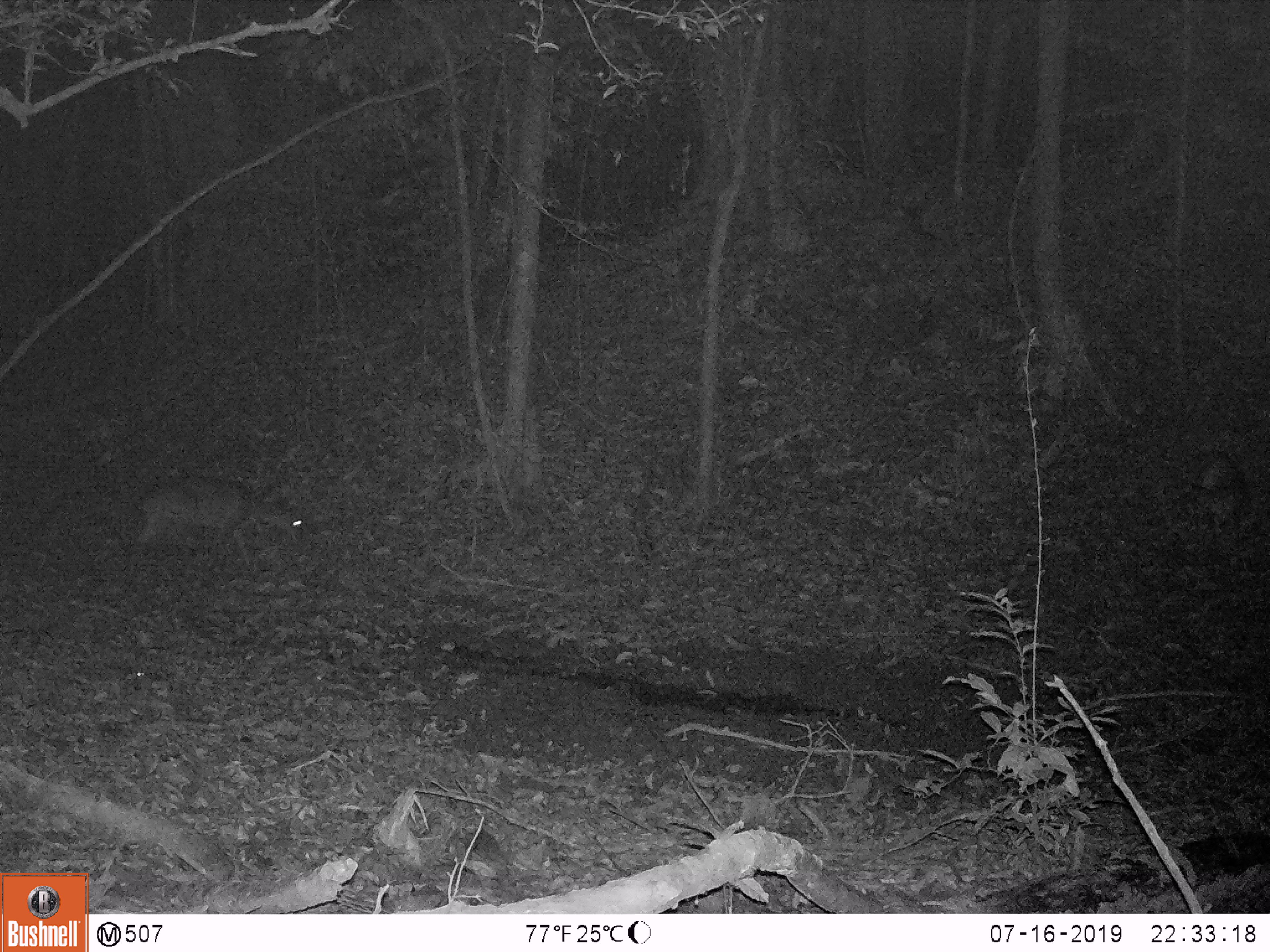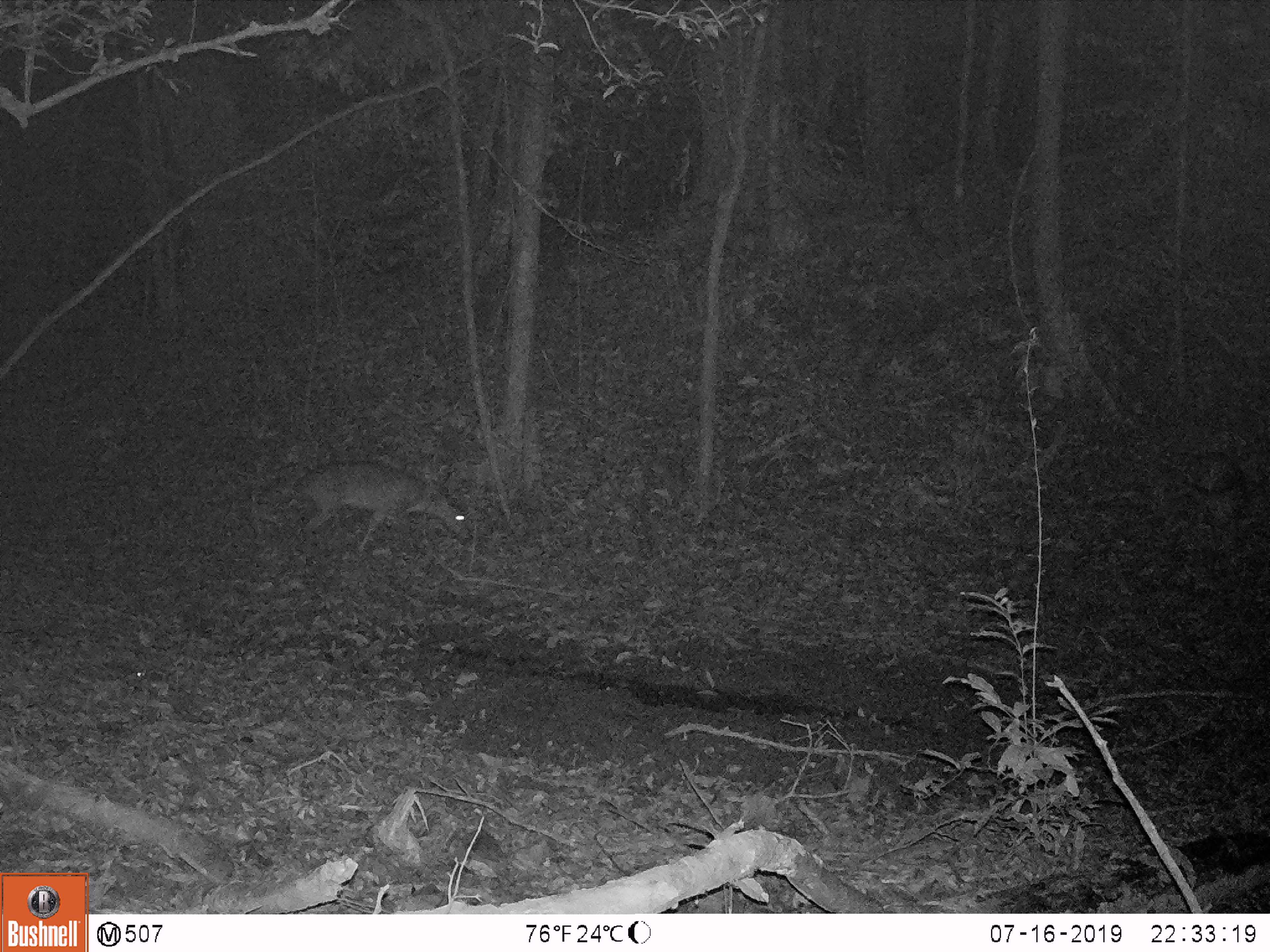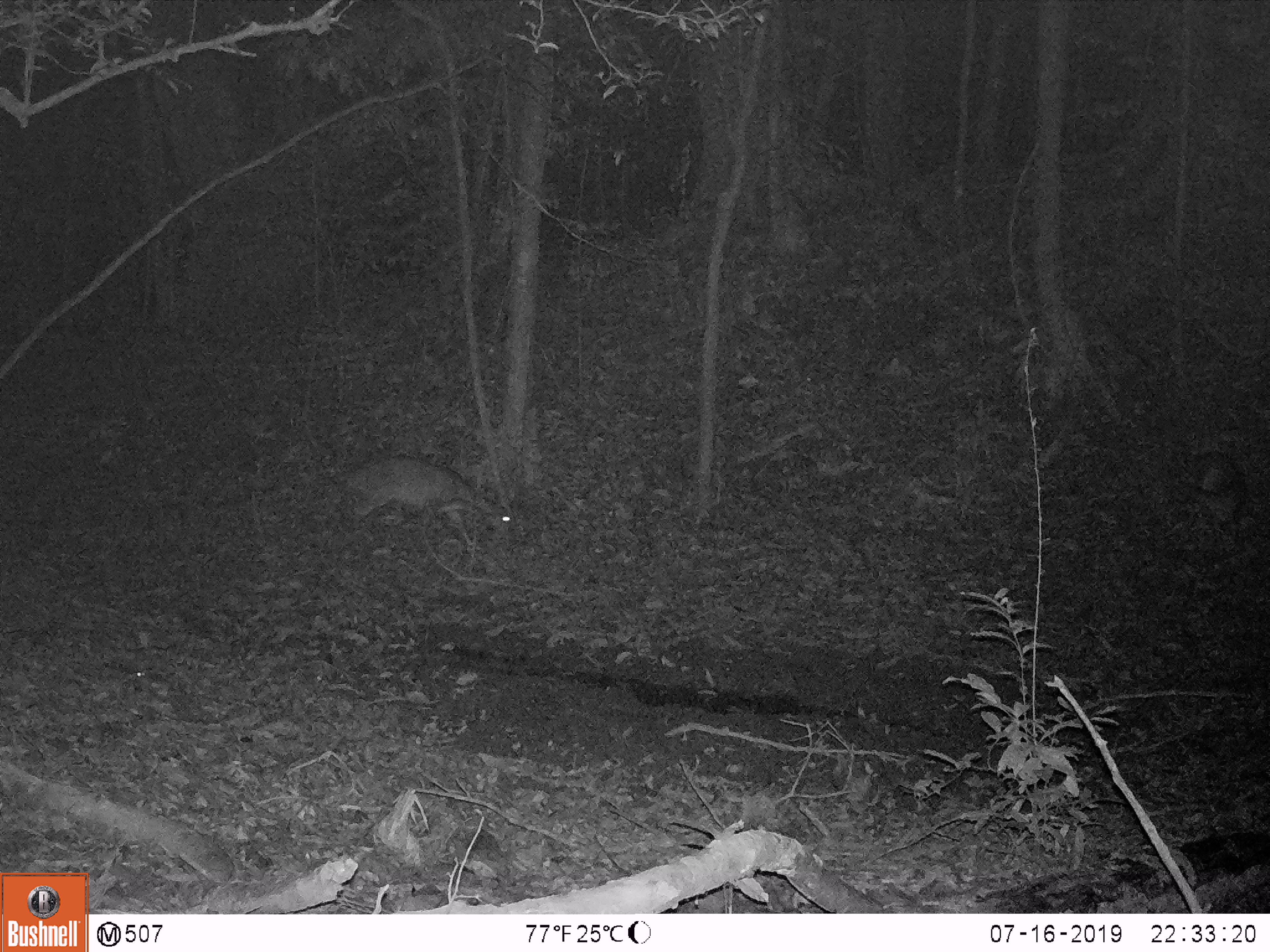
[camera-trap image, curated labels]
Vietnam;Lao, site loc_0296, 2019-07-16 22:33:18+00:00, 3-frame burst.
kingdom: Animalia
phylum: Chordata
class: Mammalia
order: Artiodactyla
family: Cervidae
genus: Muntiacus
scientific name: Muntiacus vuquangensis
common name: large-antlered muntjac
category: large antlered muntjac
Large antlered muntjac (large-antlered muntjac) (Muntiacus vuquangensis). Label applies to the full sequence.